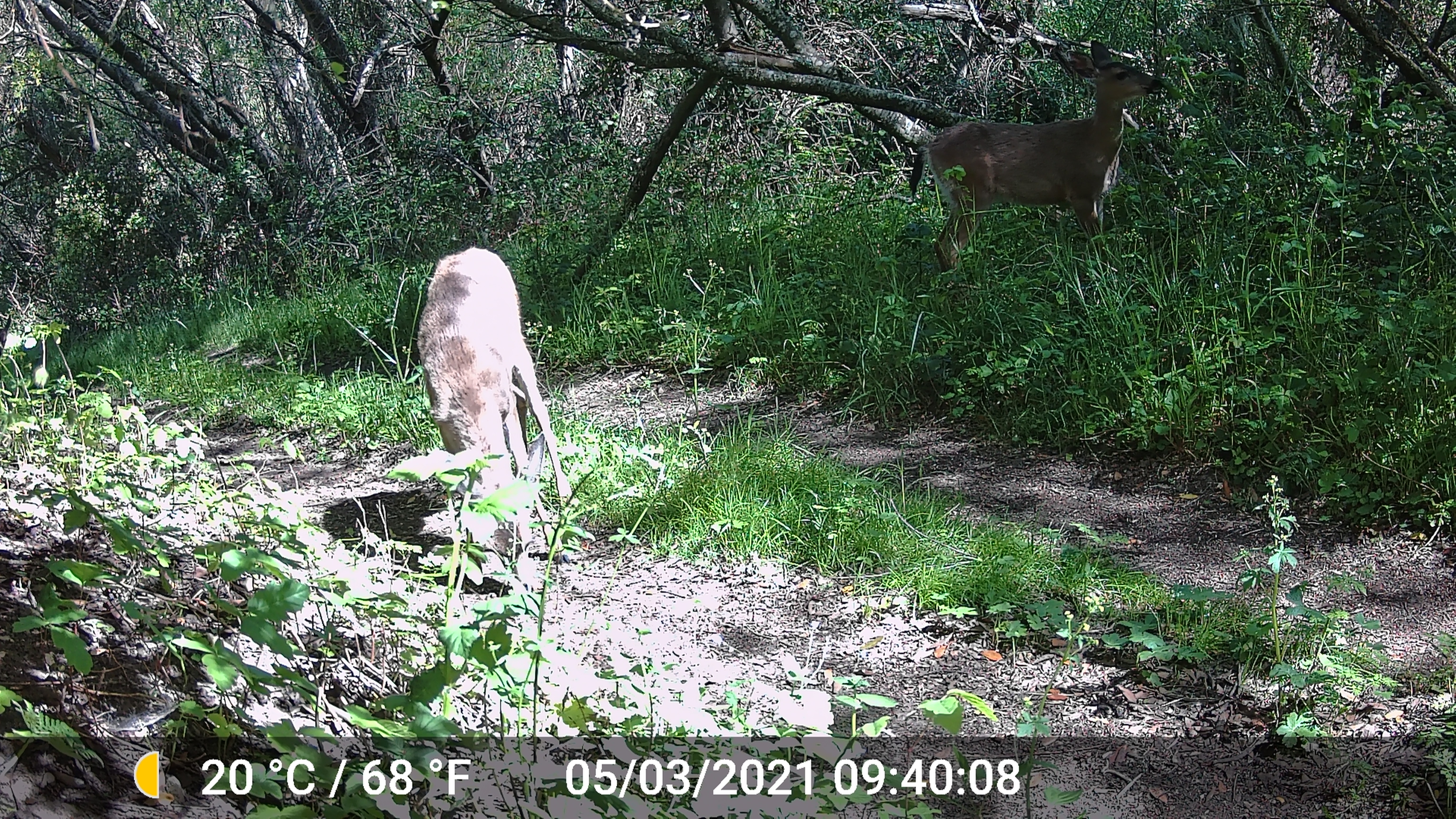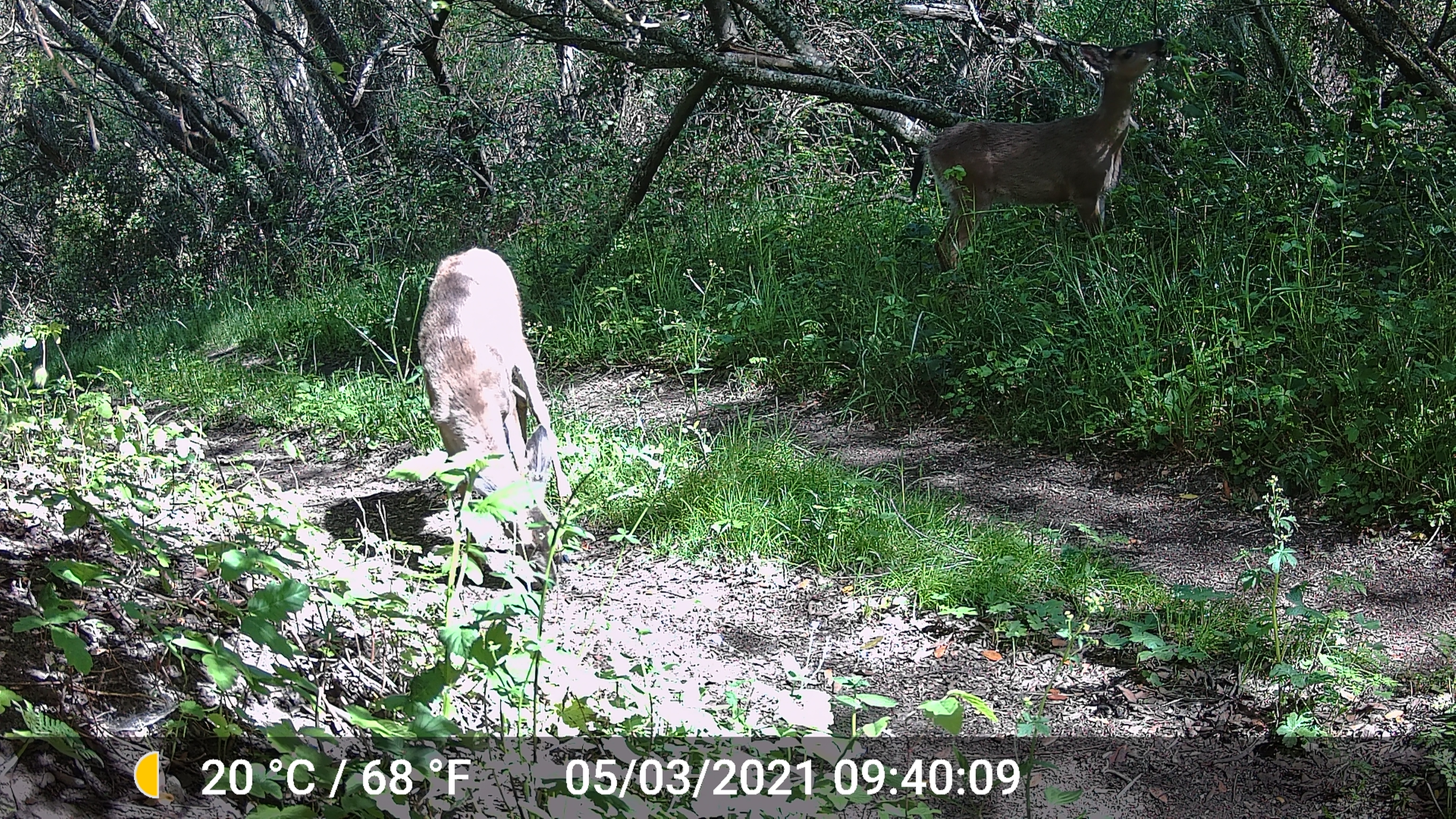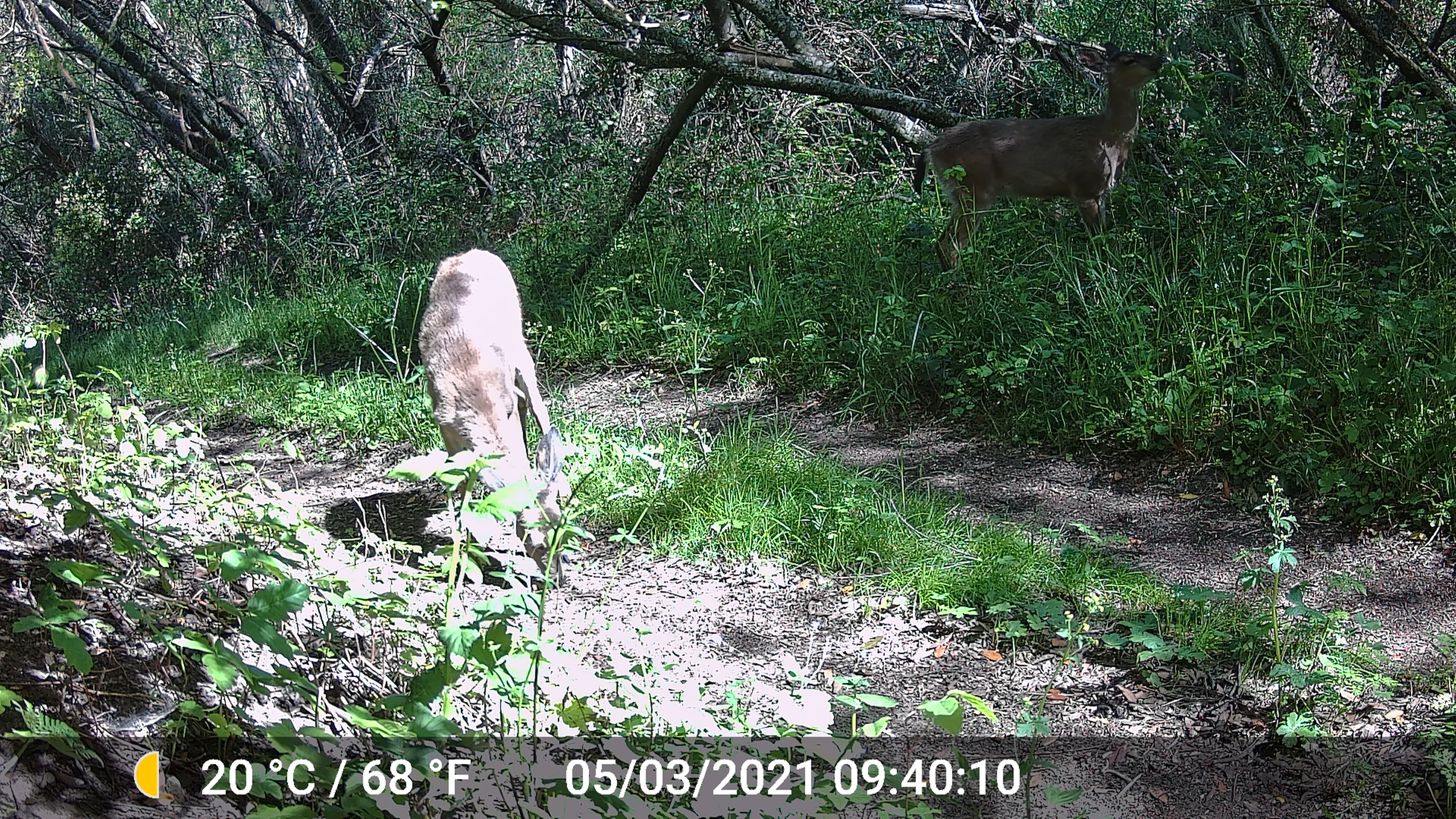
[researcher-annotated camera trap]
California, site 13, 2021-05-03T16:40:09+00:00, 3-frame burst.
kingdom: Animalia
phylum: Chordata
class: Mammalia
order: Artiodactyla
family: Cervidae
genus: Odocoileus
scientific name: Odocoileus hemionus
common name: mule deer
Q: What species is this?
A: Mule deer (Odocoileus hemionus).